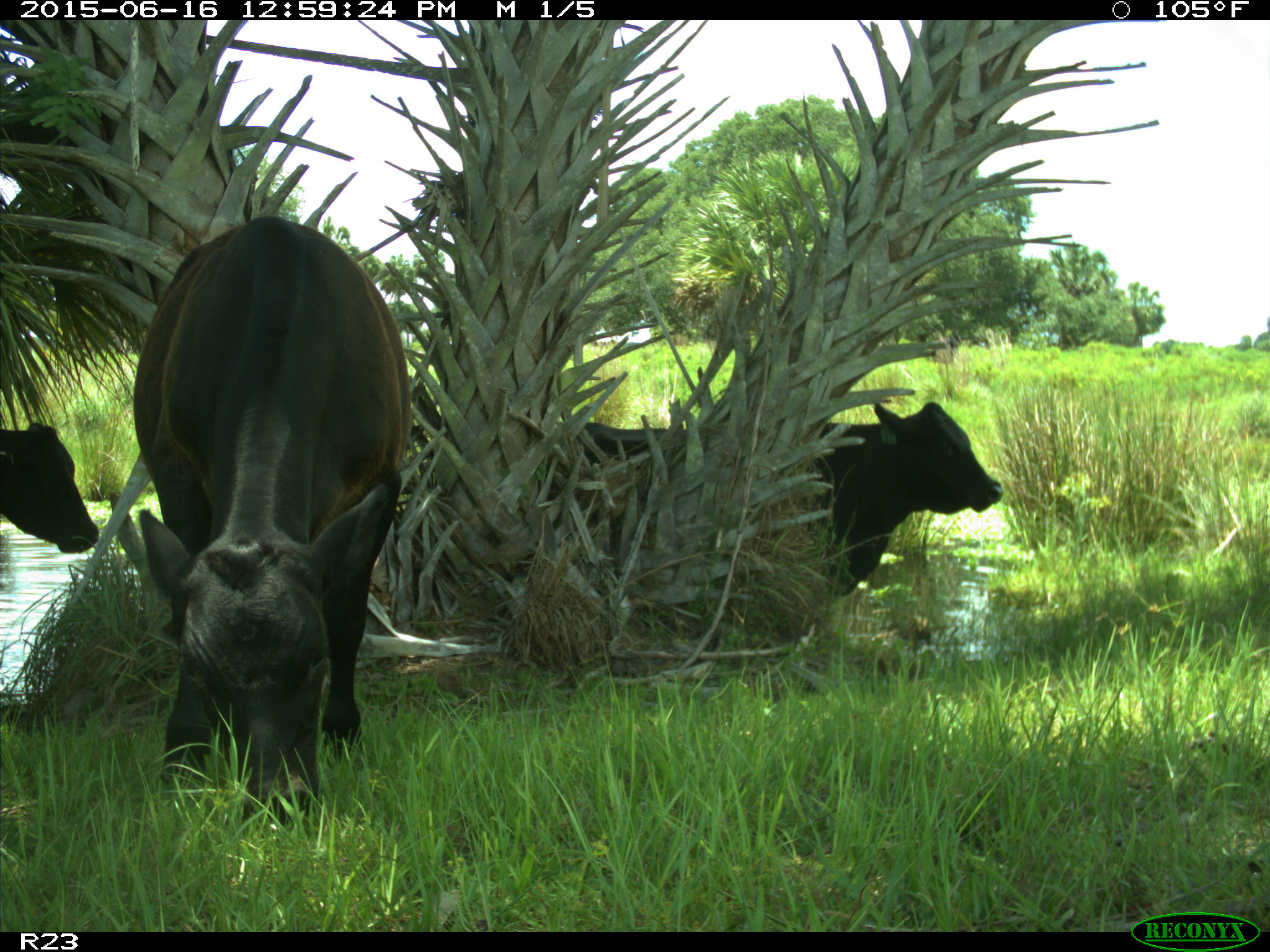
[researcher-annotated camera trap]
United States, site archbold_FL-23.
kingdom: Animalia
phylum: Chordata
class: Mammalia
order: Artiodactyla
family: Bovidae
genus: Bos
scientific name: Bos taurus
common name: domestic cow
Bos taurus (domestic cow).